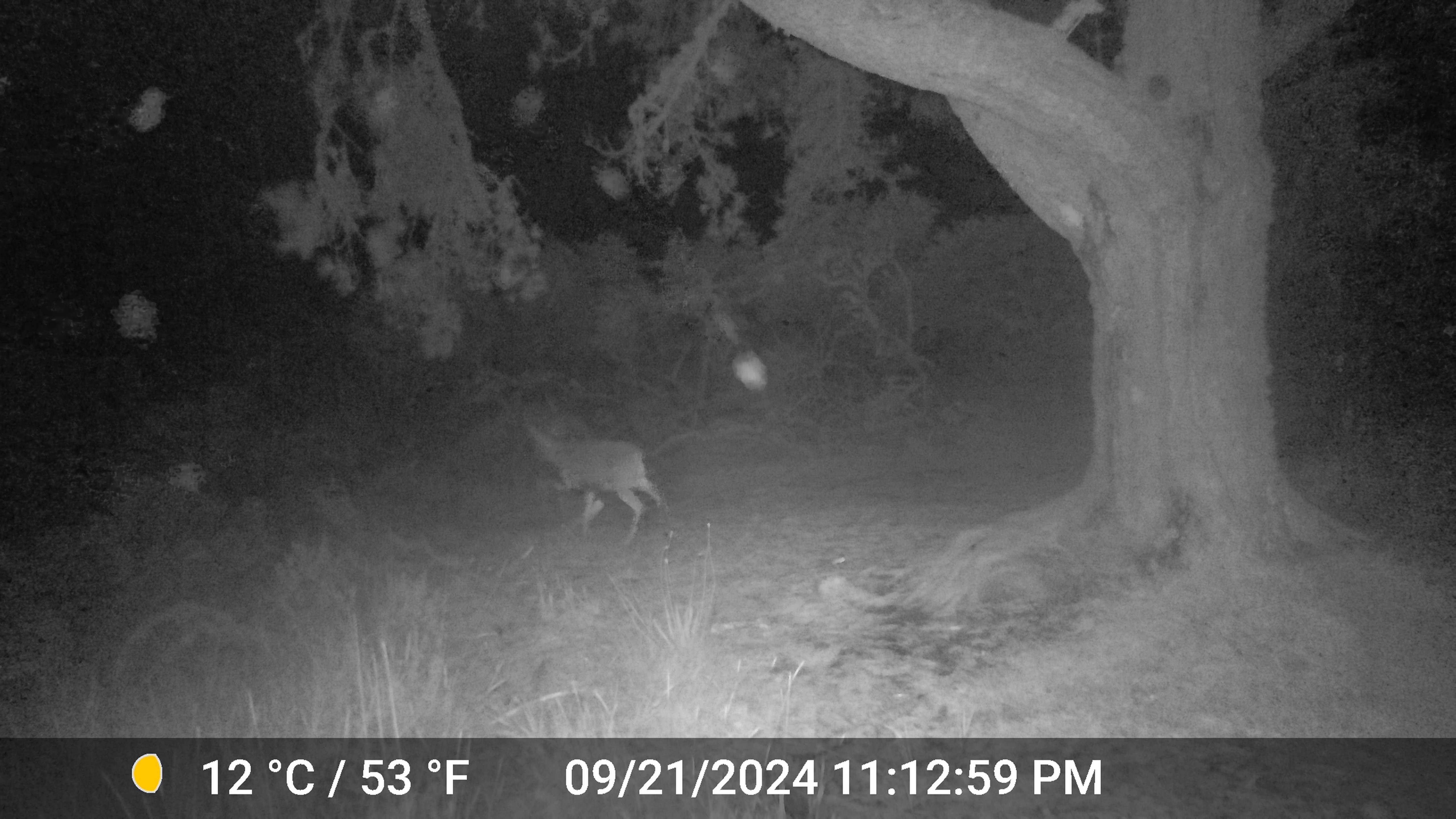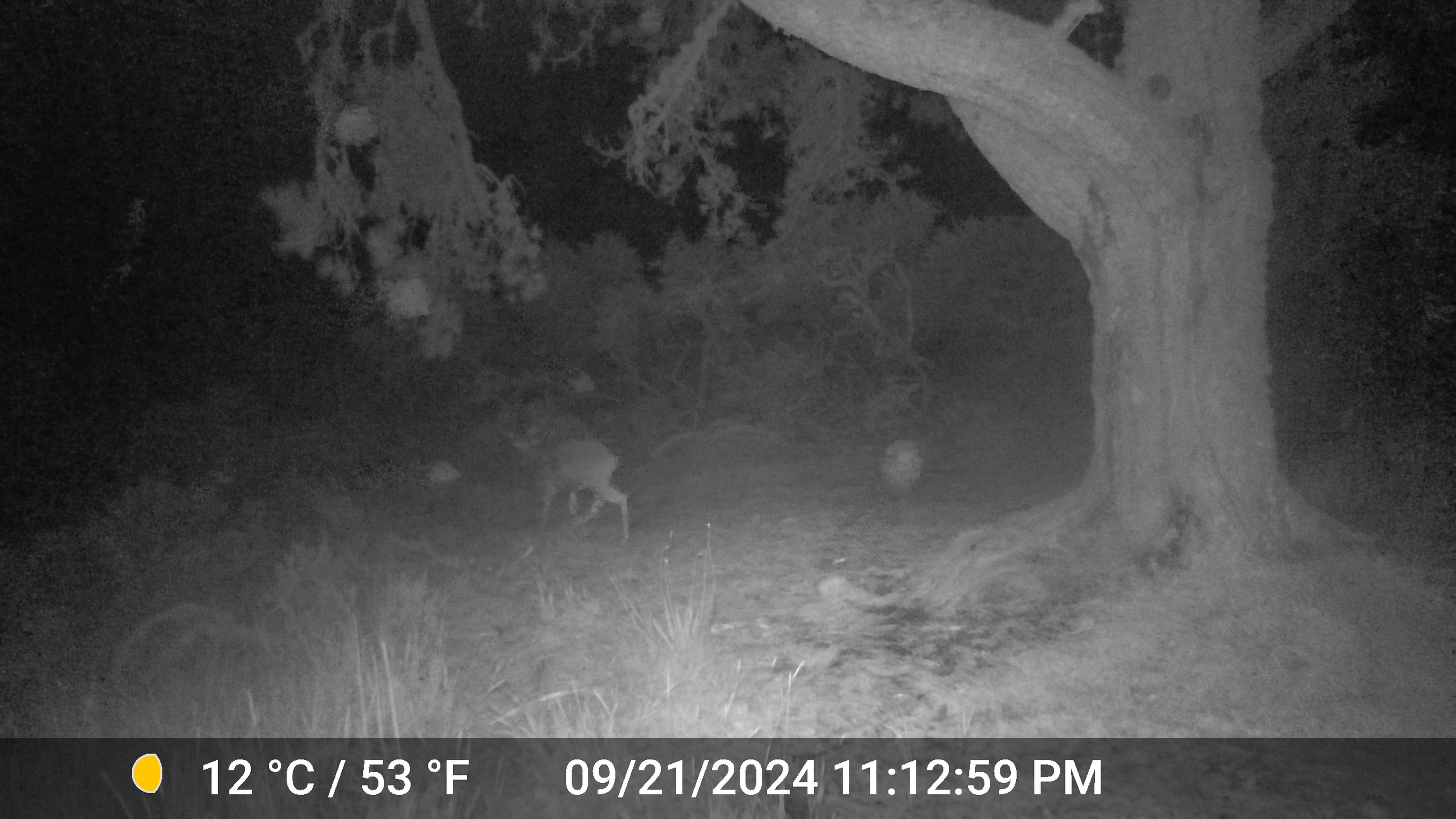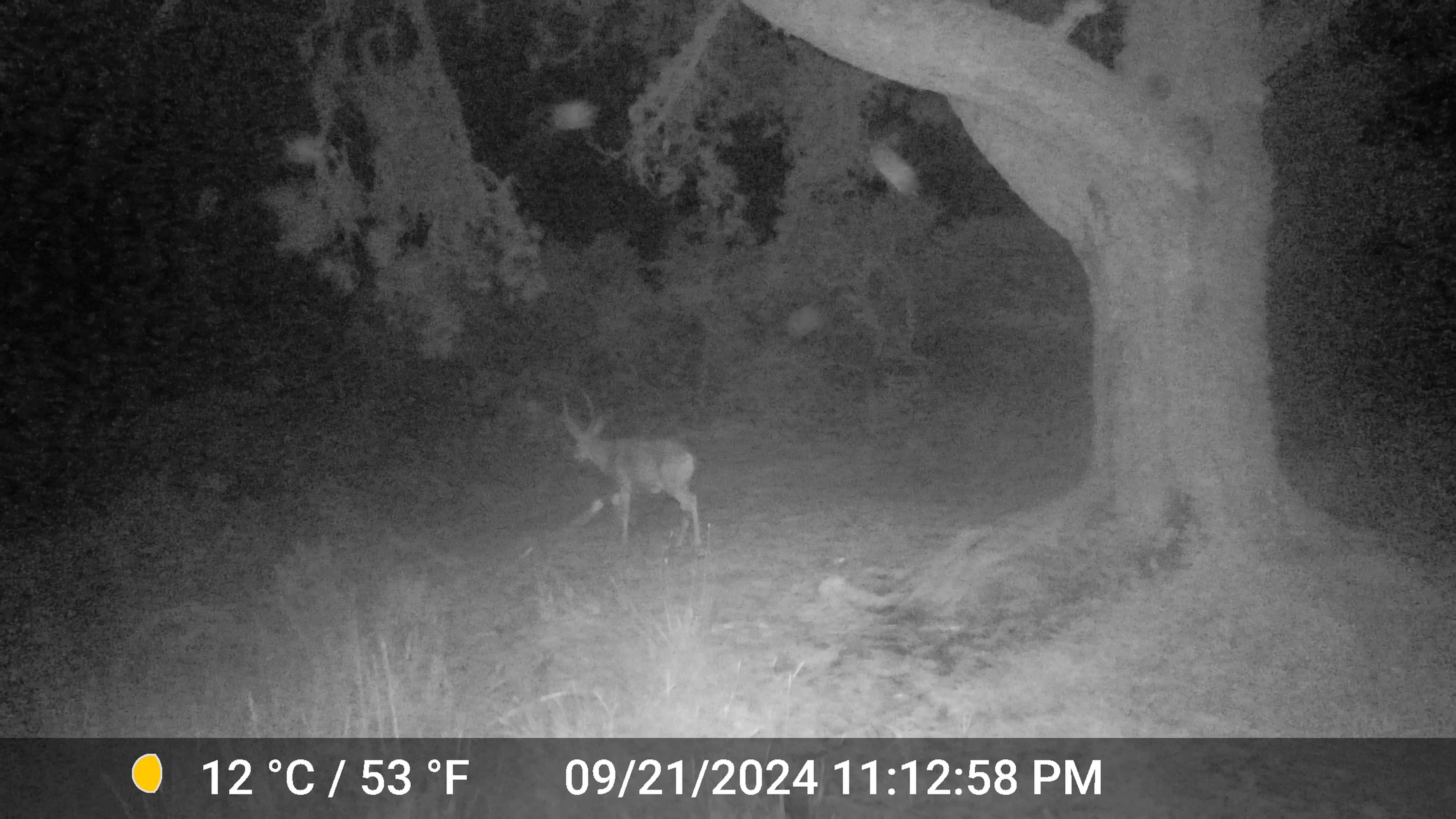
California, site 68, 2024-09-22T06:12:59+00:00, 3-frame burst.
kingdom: Animalia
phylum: Chordata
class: Mammalia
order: Artiodactyla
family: Cervidae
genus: Odocoileus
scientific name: Odocoileus hemionus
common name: mule deer